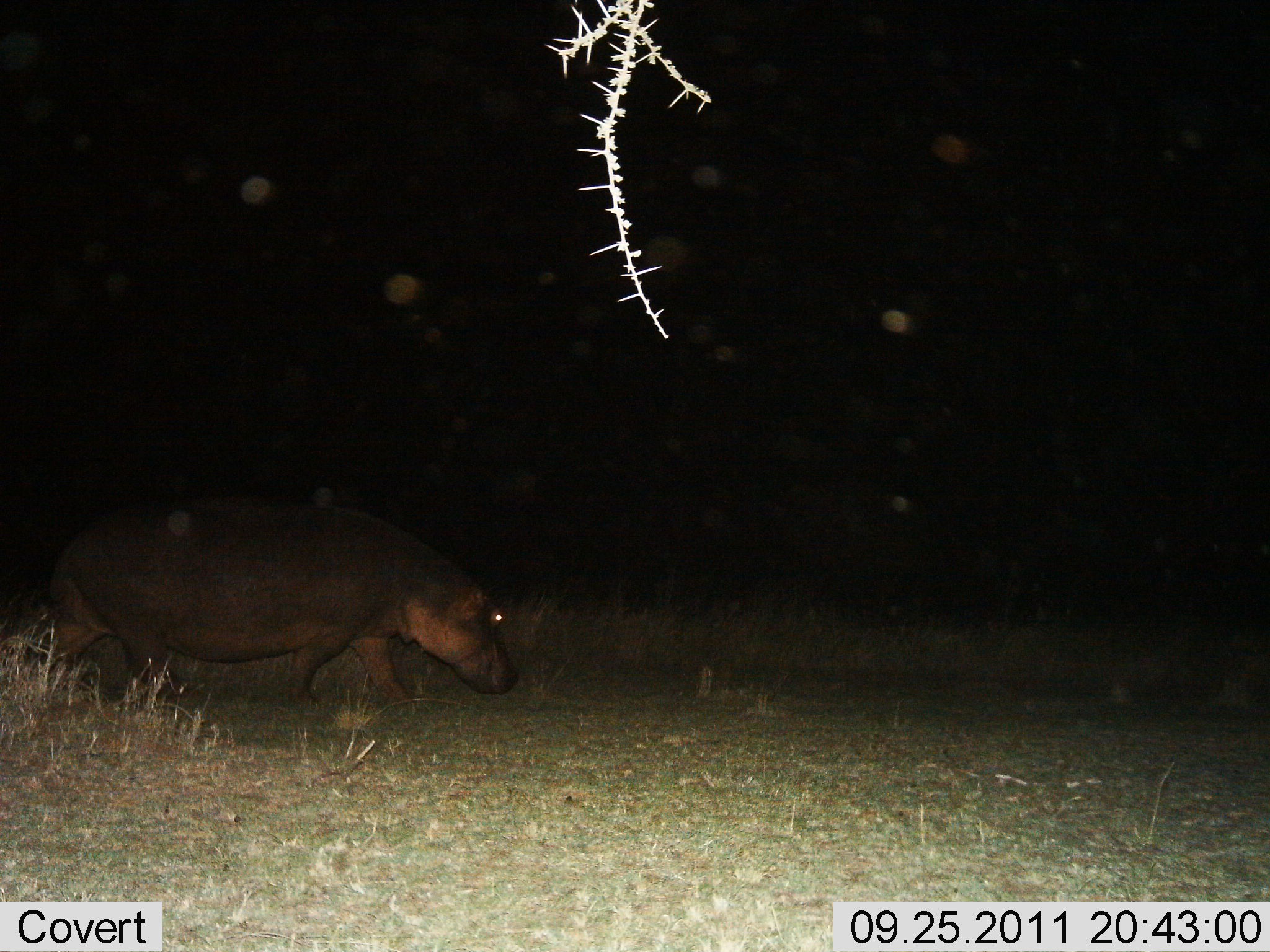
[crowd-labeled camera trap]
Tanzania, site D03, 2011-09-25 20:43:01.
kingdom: Animalia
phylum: Chordata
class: Mammalia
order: Artiodactyla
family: Hippopotamidae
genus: Hippopotamus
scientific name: Hippopotamus amphibius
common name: hippopotamus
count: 1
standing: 0%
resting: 0%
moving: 100%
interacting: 0%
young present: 0%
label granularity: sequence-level